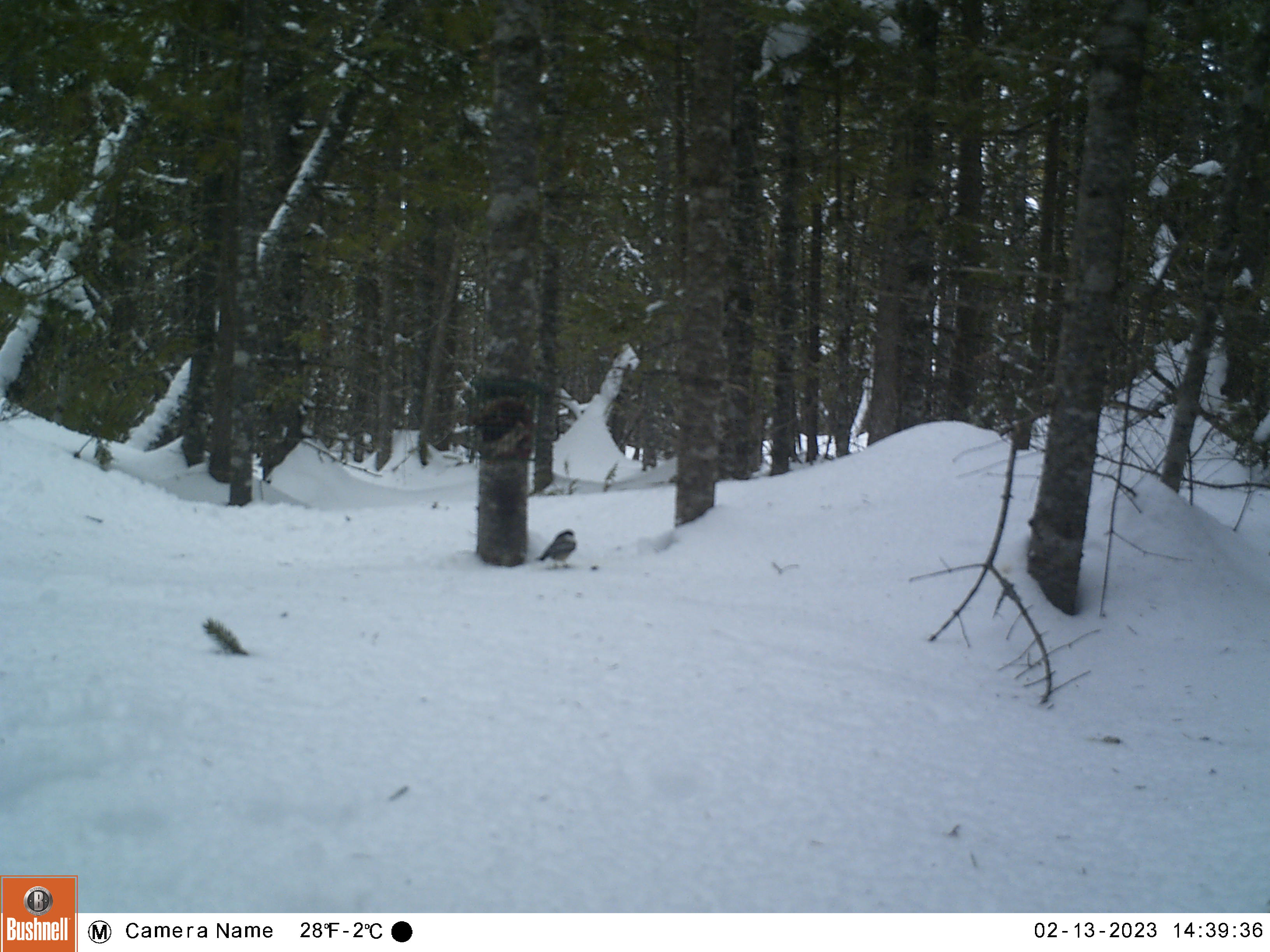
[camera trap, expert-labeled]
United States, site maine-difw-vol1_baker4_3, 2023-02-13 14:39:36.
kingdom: Animalia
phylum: Chordata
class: Aves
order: Passeriformes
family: Paridae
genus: Poecile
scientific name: Poecile atricapillus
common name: black-capped chickadee